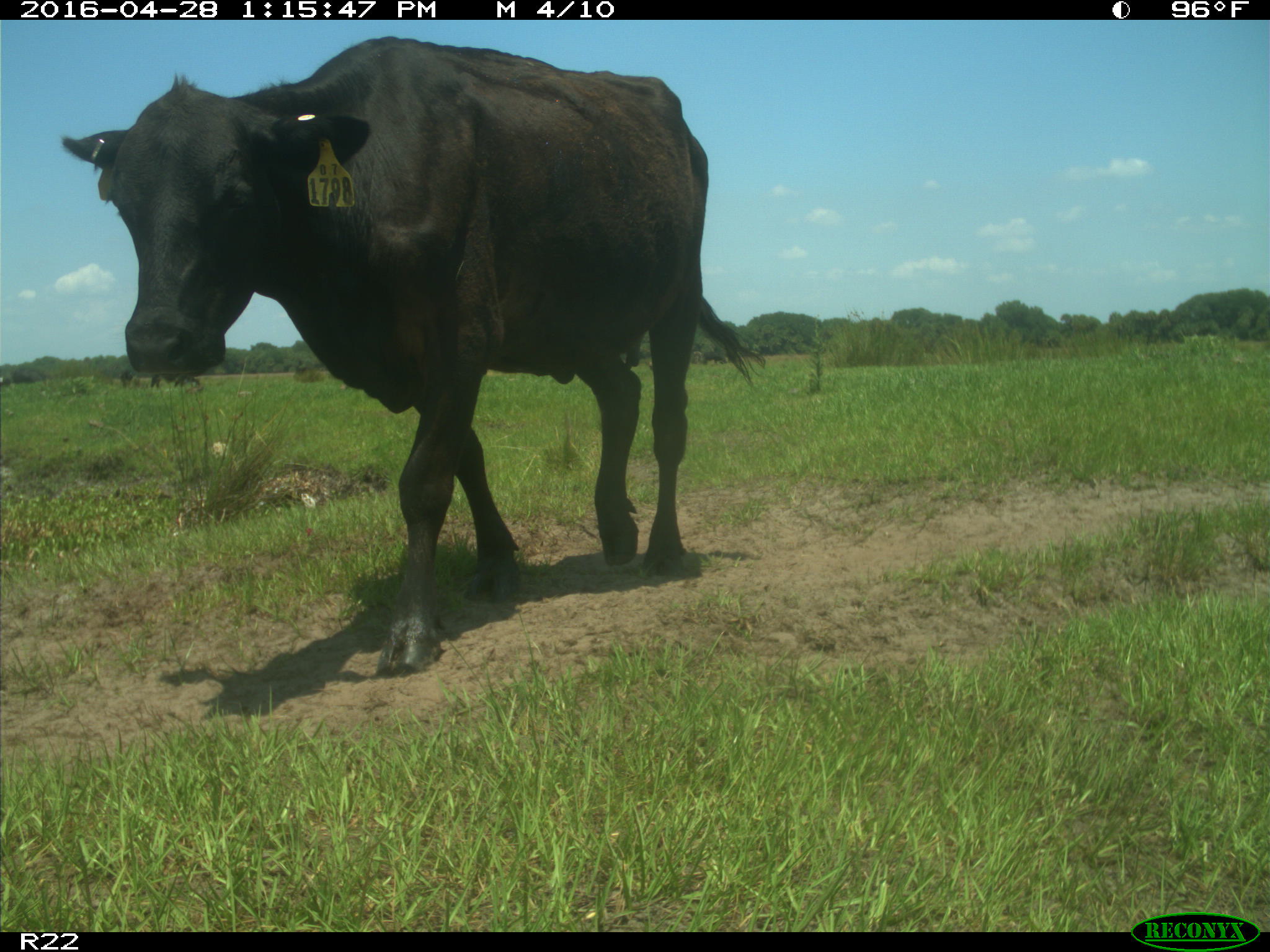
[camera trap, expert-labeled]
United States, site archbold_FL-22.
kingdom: Animalia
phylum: Chordata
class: Mammalia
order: Artiodactyla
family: Bovidae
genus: Bos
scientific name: Bos taurus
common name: domestic cow